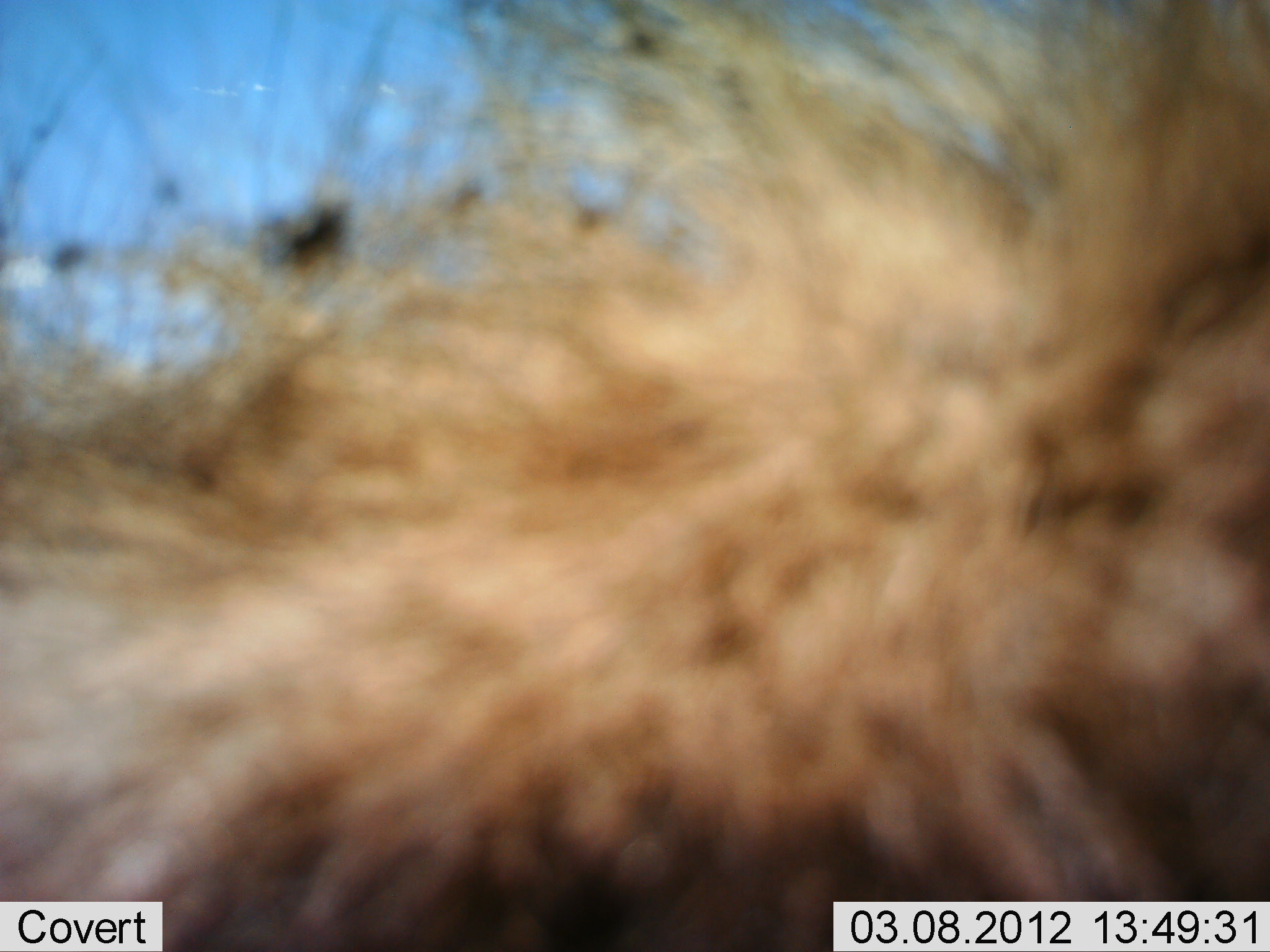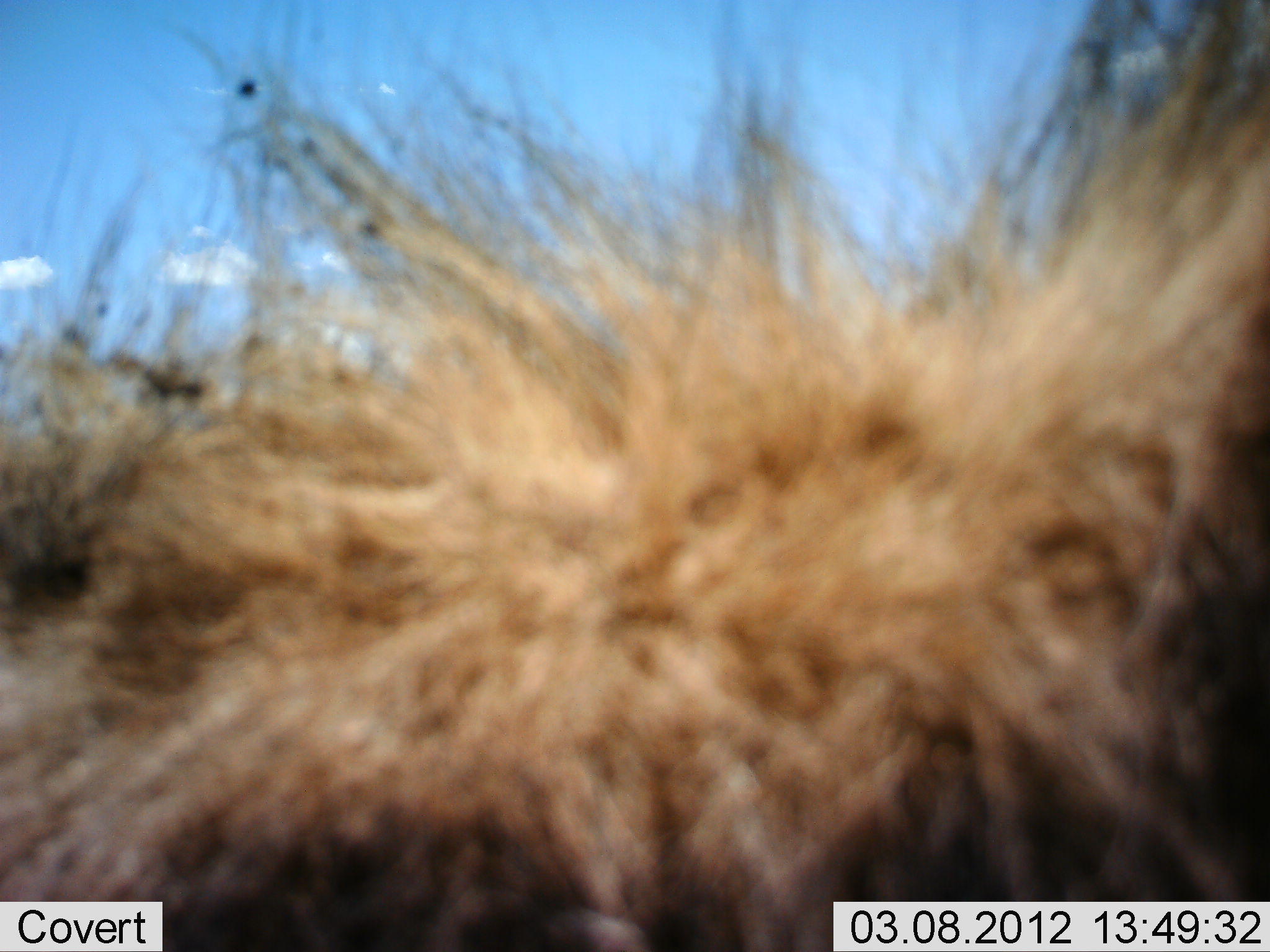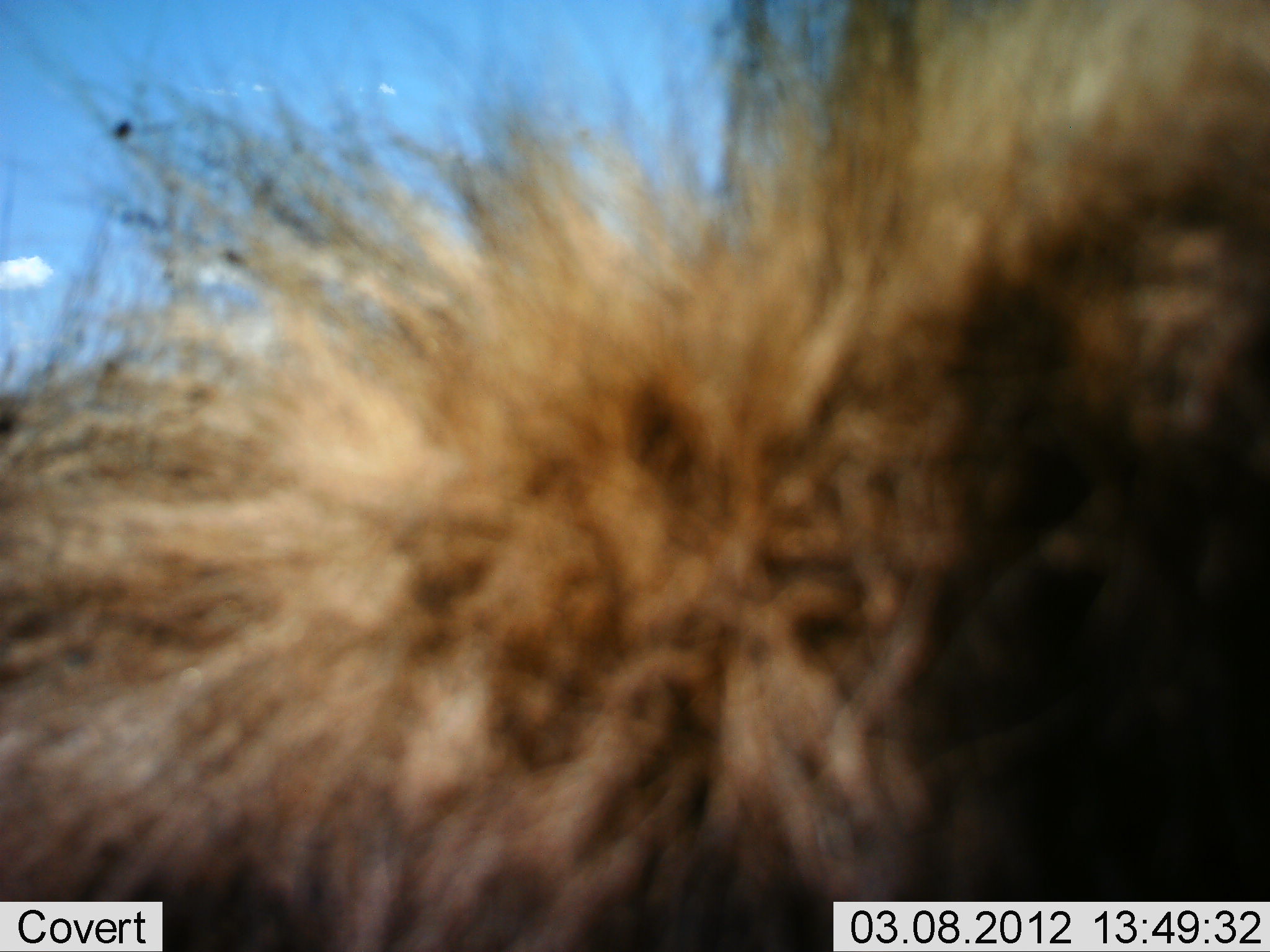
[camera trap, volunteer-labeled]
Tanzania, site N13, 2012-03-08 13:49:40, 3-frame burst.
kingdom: Animalia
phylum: Chordata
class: Mammalia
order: Carnivora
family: Hyaenidae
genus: Crocuta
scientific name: Crocuta crocuta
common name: spotted hyena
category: hyenaspotted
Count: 1.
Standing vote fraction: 50%.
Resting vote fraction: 0%.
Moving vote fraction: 33%.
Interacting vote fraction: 17%.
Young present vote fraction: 0%.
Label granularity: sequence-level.